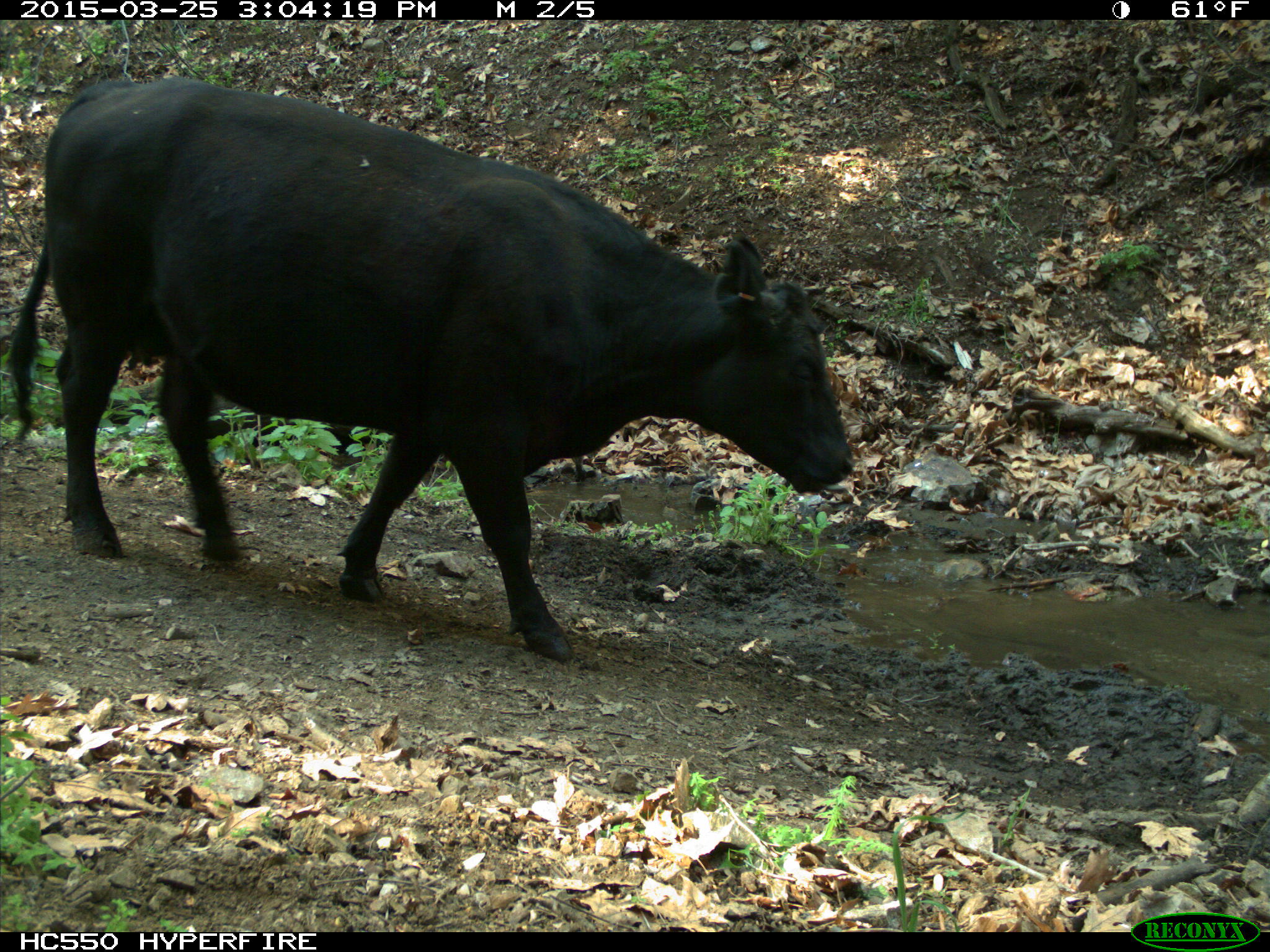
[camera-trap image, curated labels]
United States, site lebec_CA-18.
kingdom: Animalia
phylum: Chordata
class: Mammalia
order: Artiodactyla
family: Bovidae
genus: Bos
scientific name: Bos taurus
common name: domestic cow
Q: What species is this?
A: Bos taurus (domestic cow).